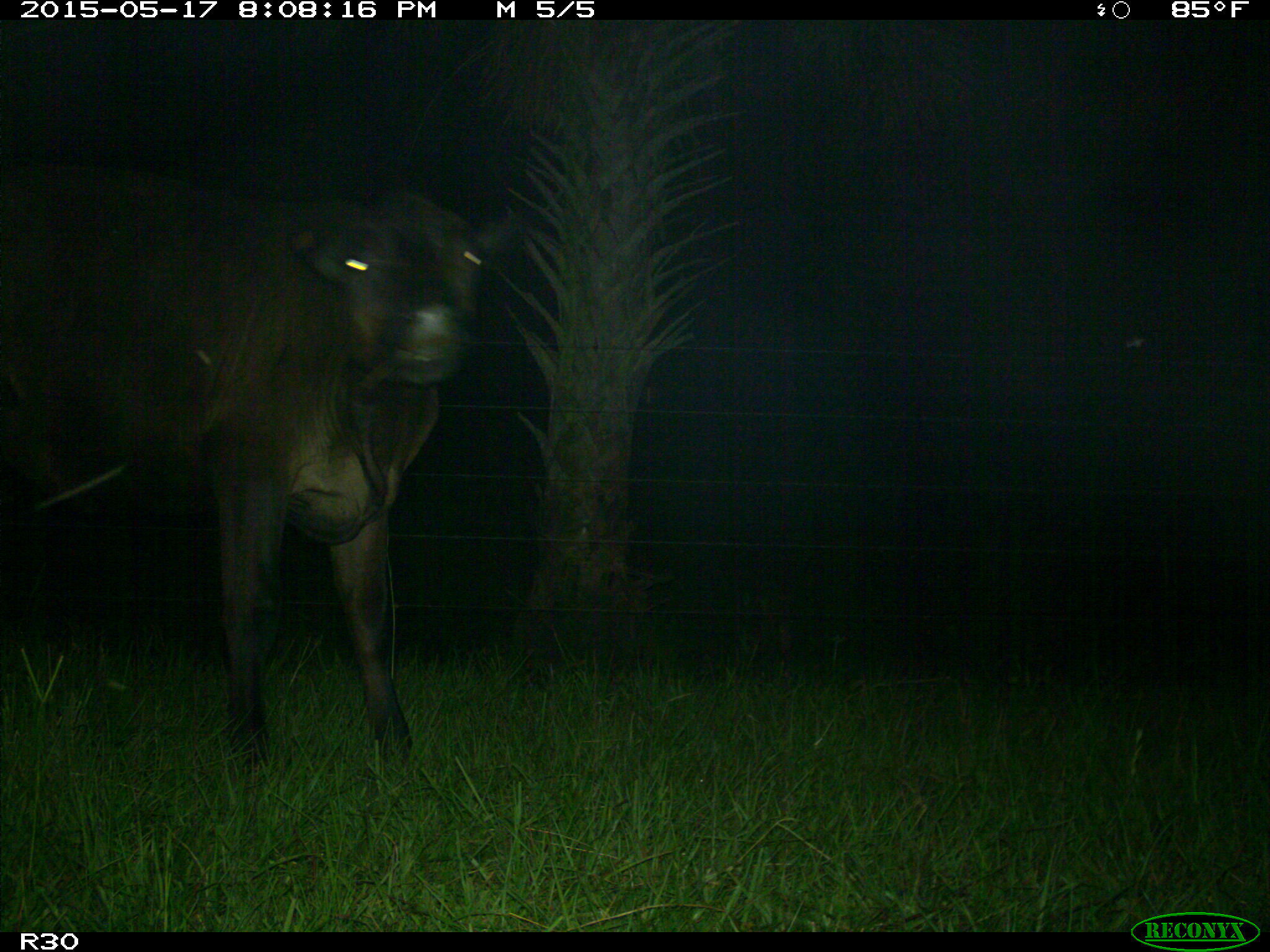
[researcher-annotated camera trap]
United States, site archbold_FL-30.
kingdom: Animalia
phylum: Chordata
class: Mammalia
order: Artiodactyla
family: Bovidae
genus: Bos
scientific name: Bos taurus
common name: domestic cow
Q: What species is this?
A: Bos taurus (domestic cow).